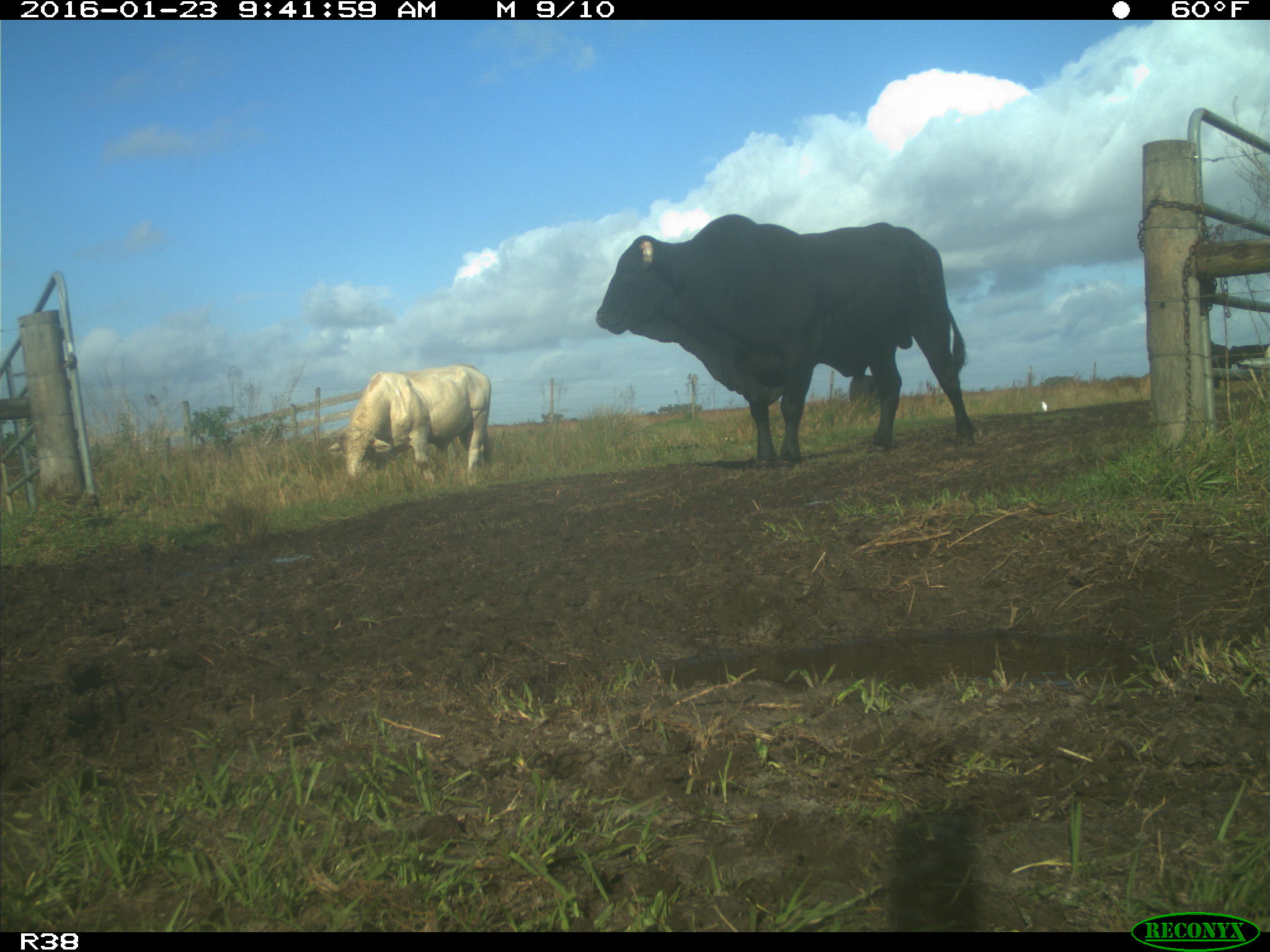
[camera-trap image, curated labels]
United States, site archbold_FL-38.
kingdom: Animalia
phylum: Chordata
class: Mammalia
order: Artiodactyla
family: Bovidae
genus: Bos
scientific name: Bos taurus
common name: domestic cow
Bos taurus (domestic cow).